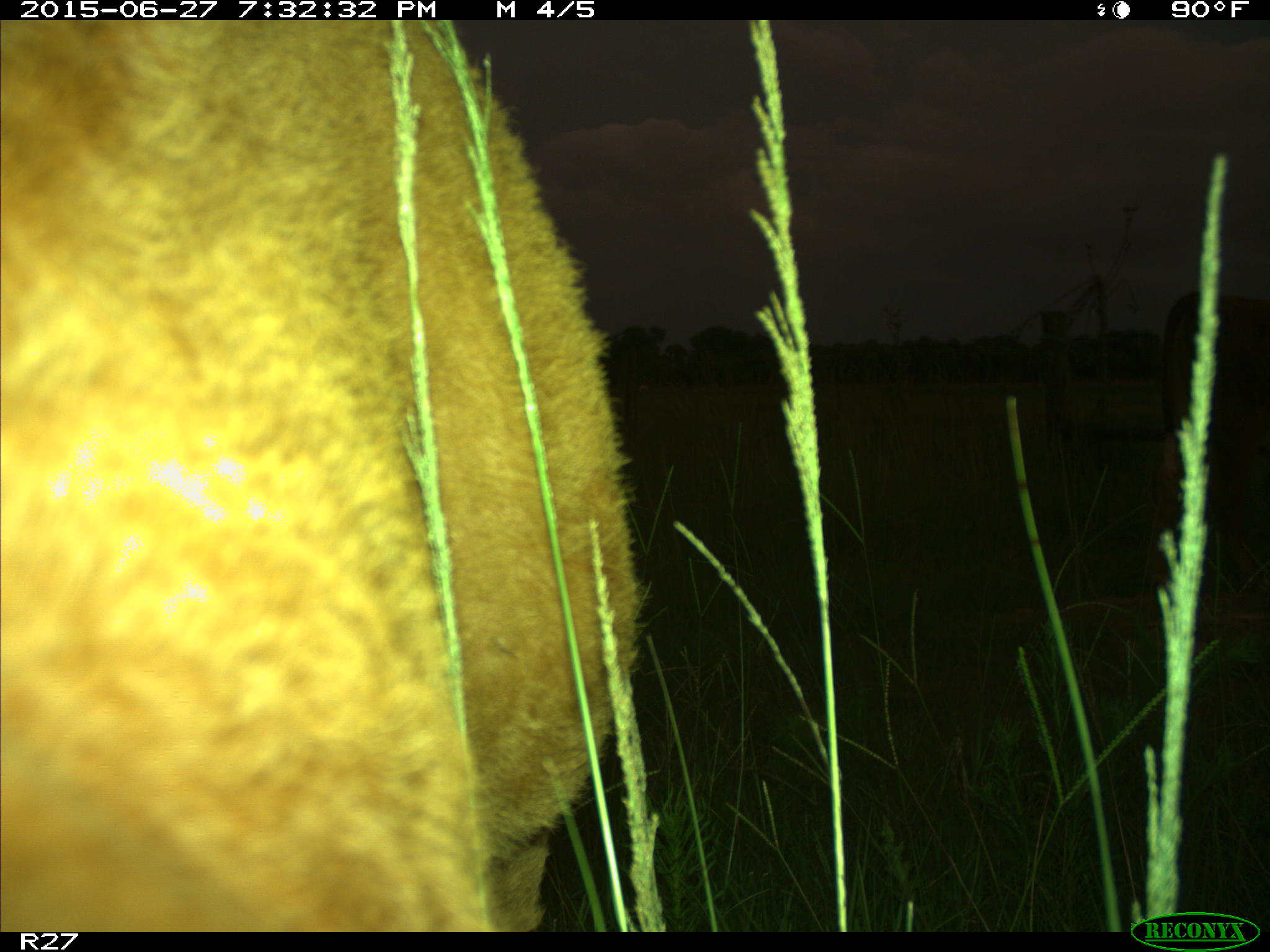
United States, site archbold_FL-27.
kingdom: Animalia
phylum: Chordata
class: Mammalia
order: Artiodactyla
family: Bovidae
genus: Bos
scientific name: Bos taurus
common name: domestic cow